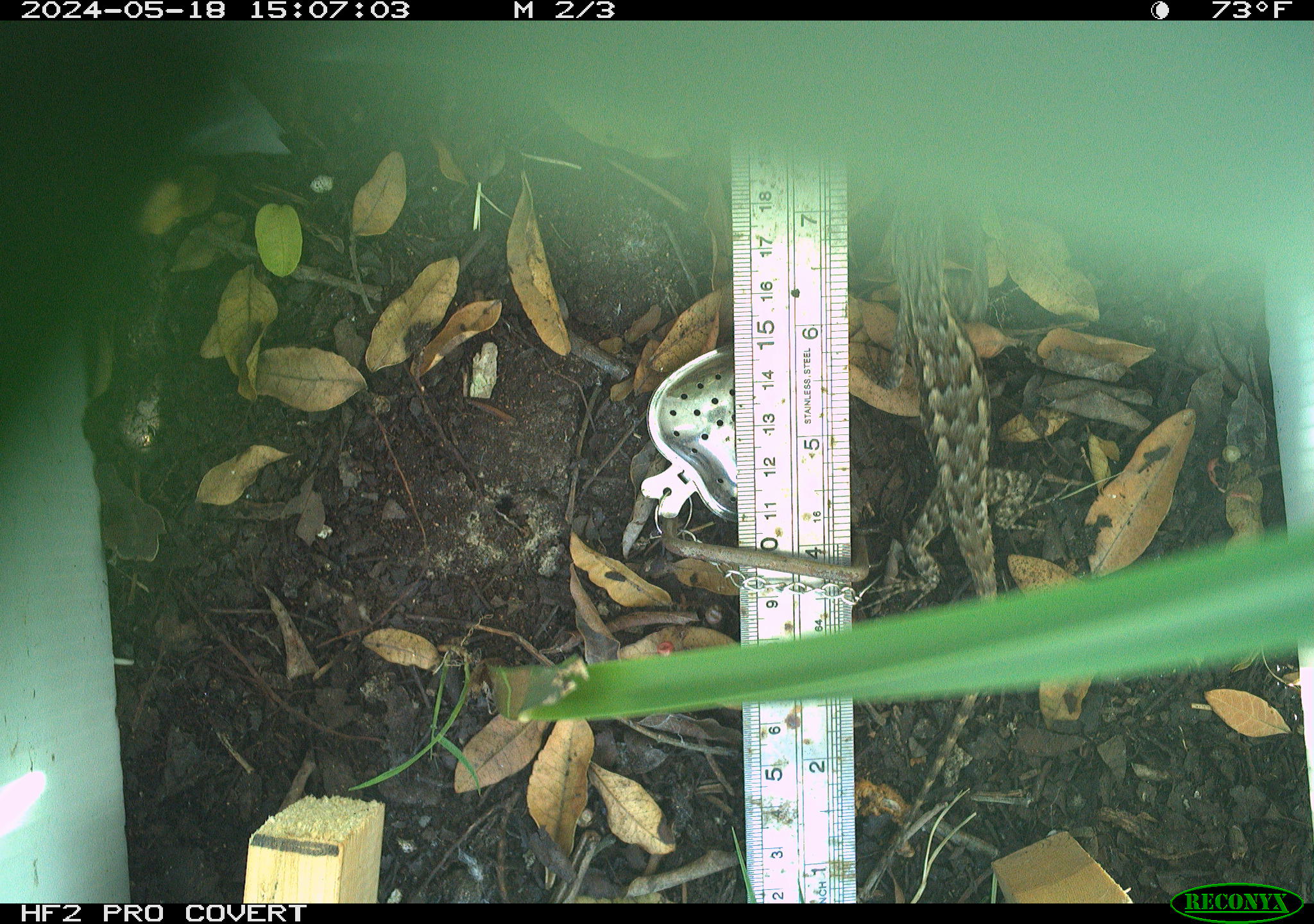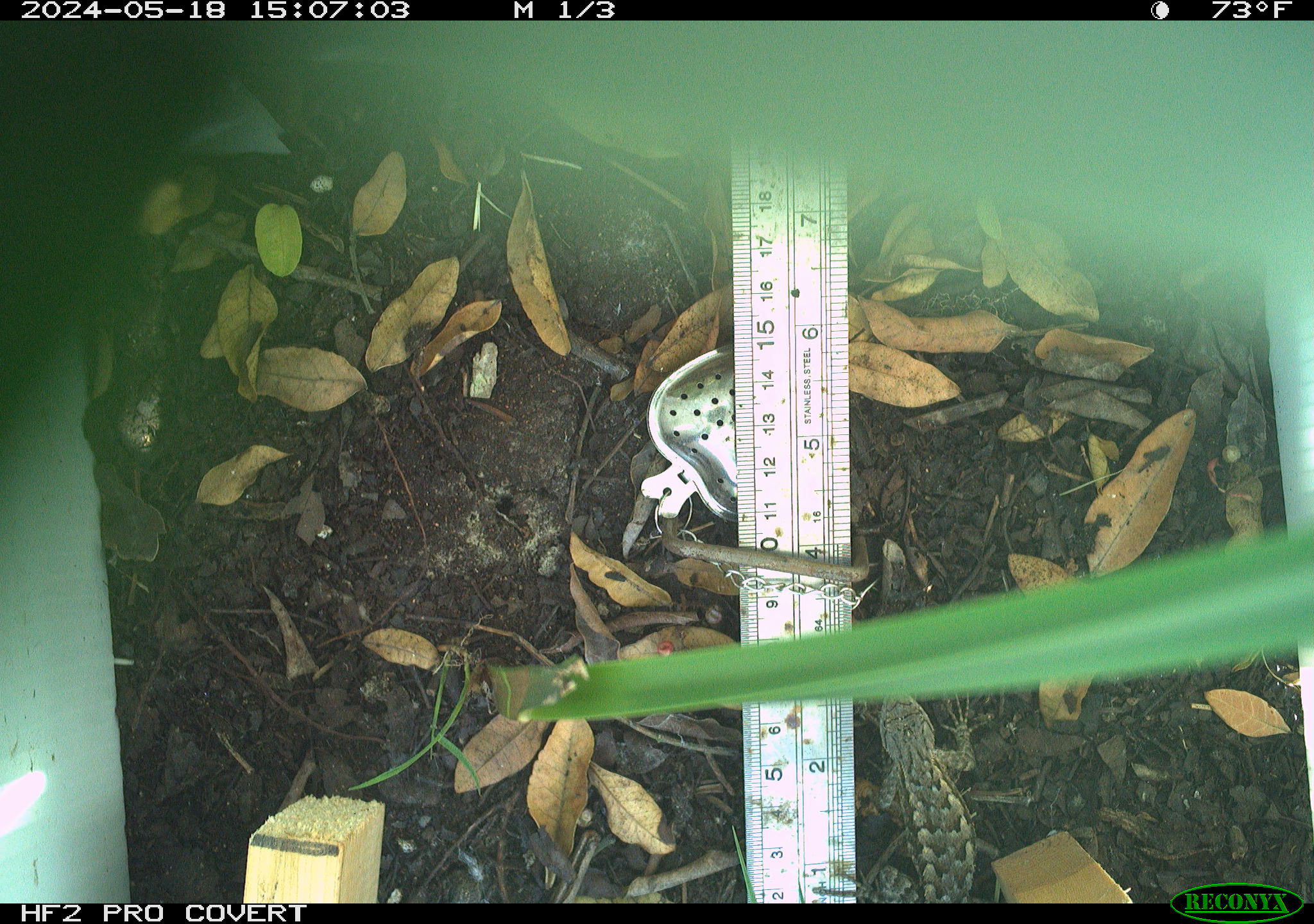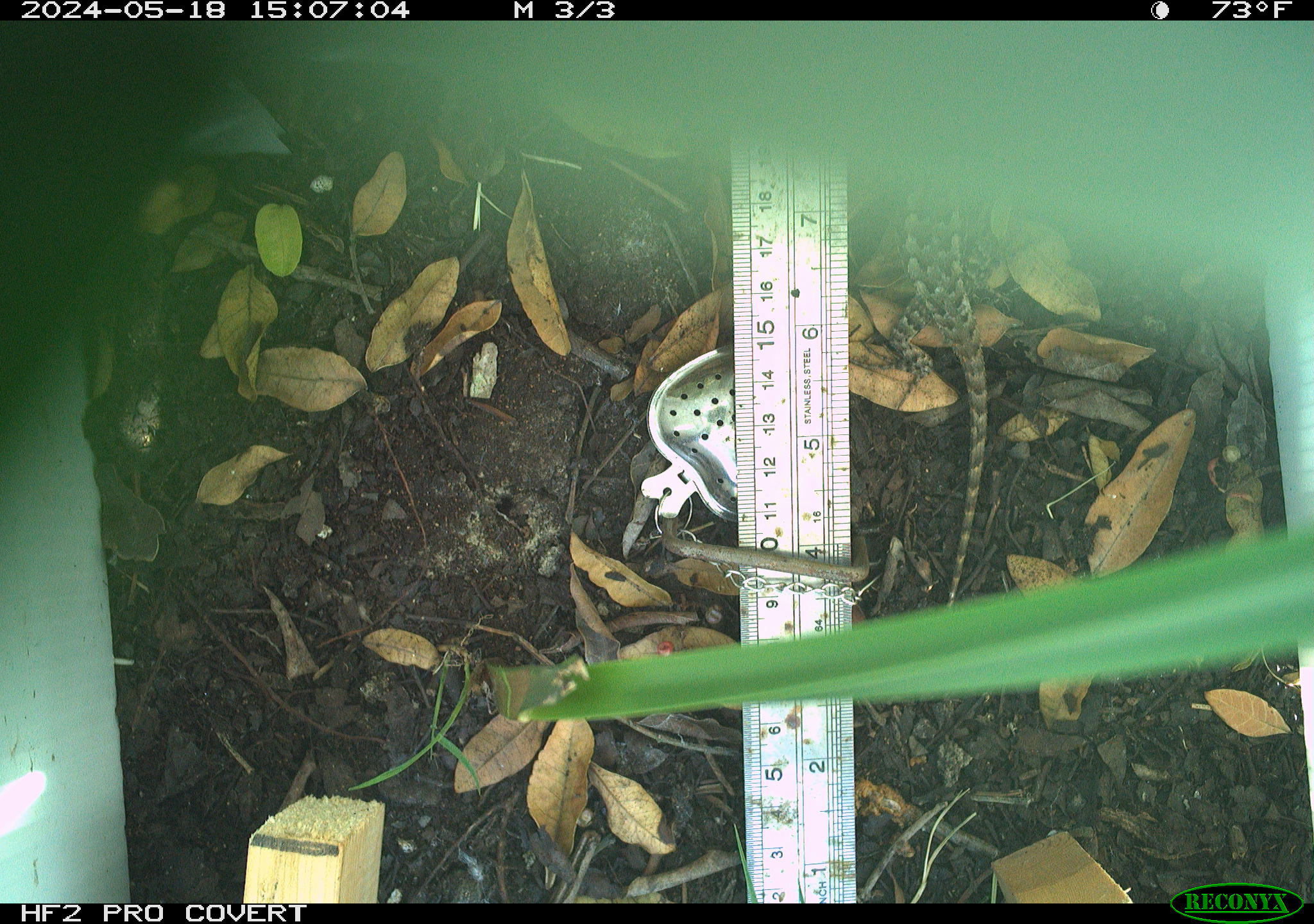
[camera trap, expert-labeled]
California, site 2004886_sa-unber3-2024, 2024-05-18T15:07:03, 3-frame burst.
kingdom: Animalia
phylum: Chordata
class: Reptilia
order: Squamata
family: Phrynosomatidae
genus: Sceloporus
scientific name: Sceloporus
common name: spiny lizards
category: sceloporus species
Sceloporus species (spiny lizards) (Sceloporus).